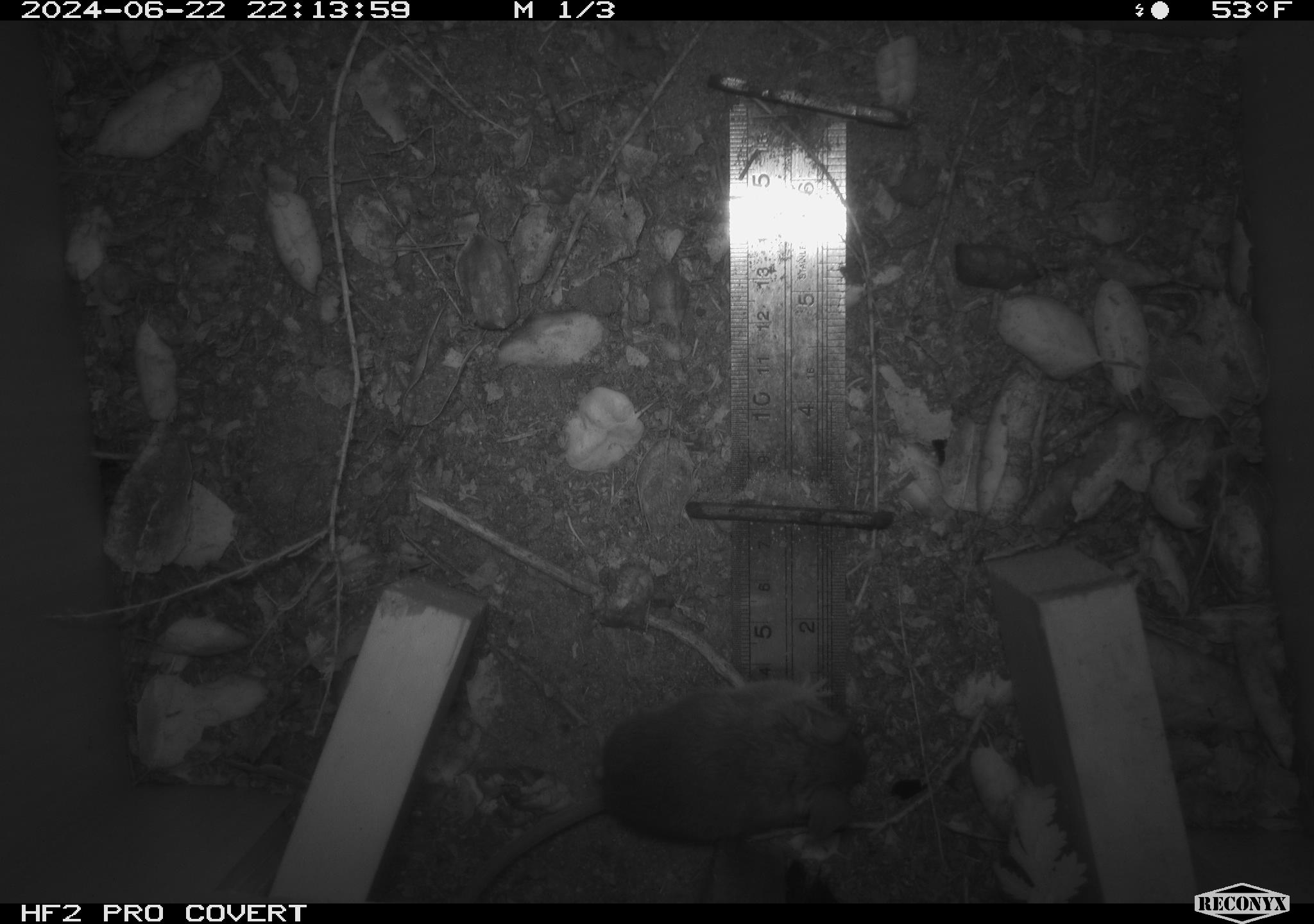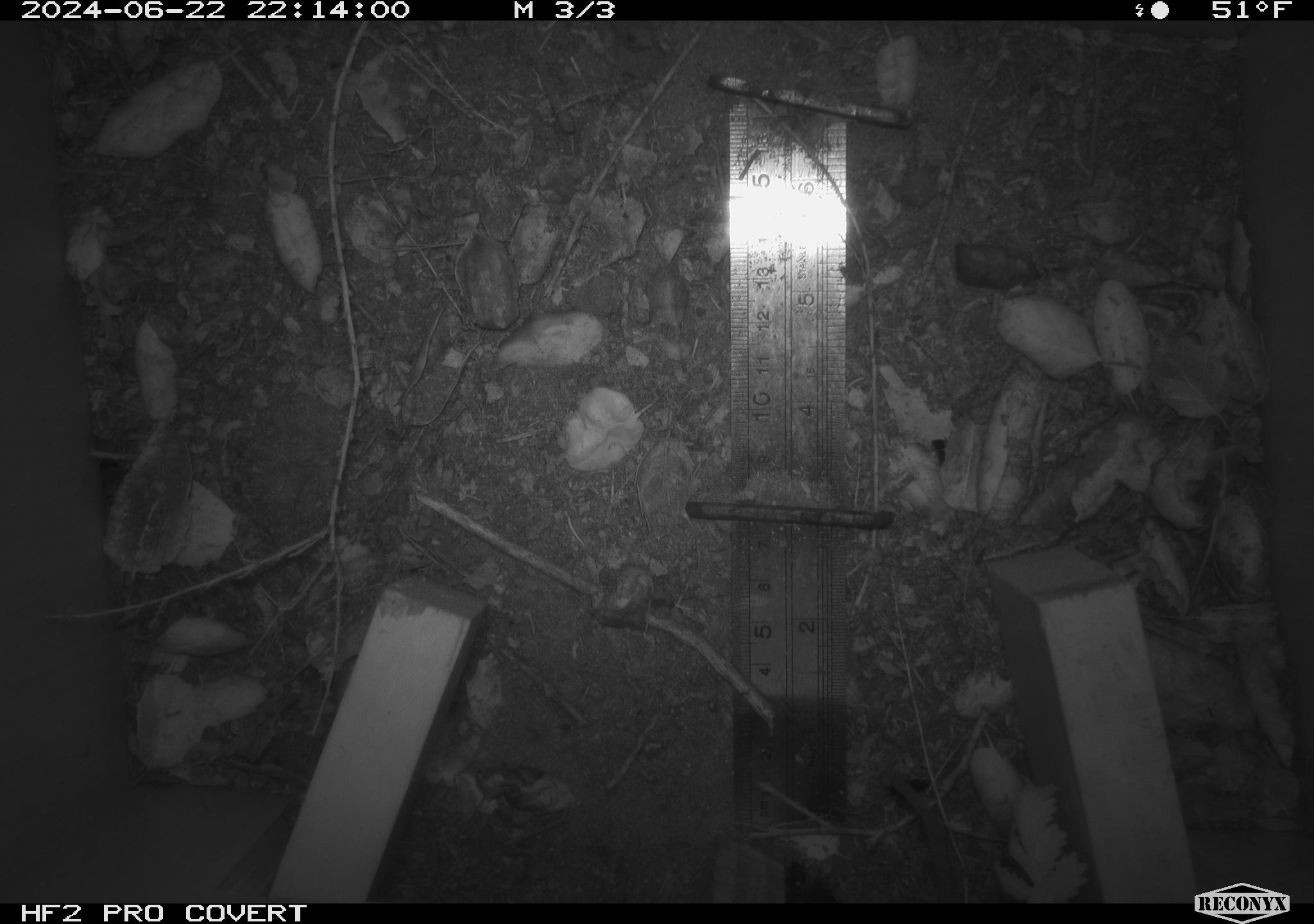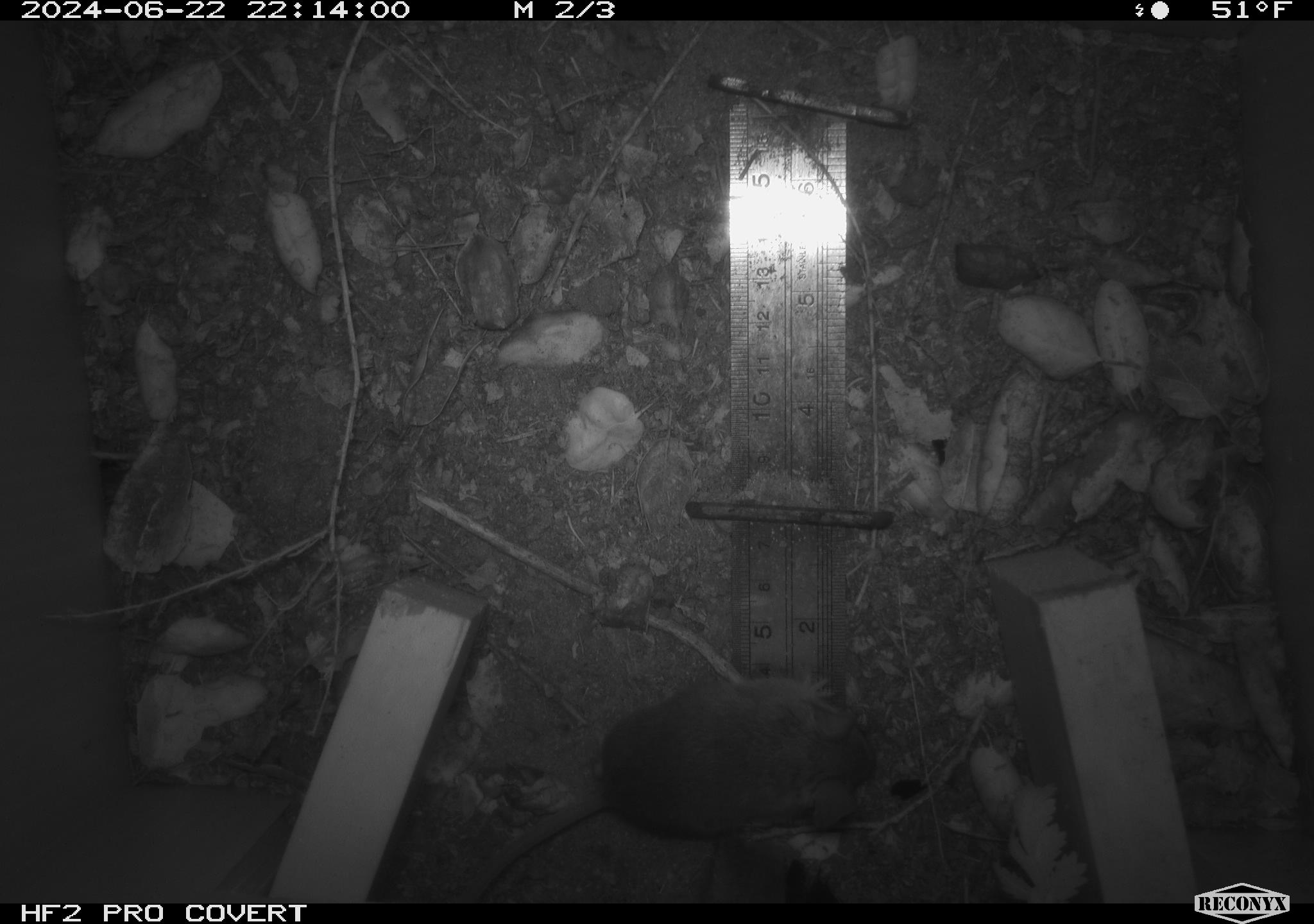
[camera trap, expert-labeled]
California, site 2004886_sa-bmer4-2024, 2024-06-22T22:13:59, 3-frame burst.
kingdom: Animalia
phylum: Chordata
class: Mammalia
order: Rodentia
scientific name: Rodentia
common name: woodrat or rat or mouse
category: woodrat or rat or mouse species